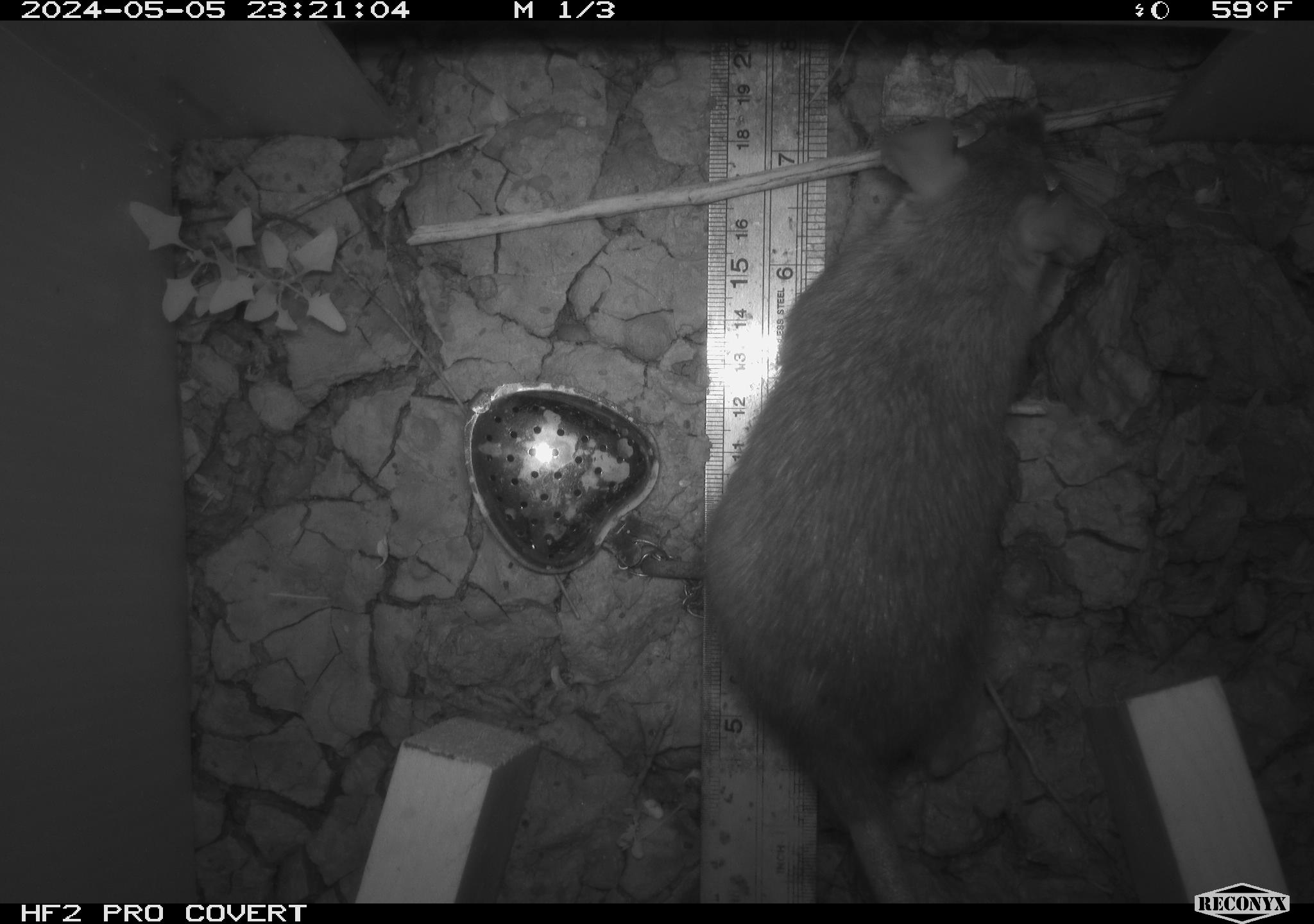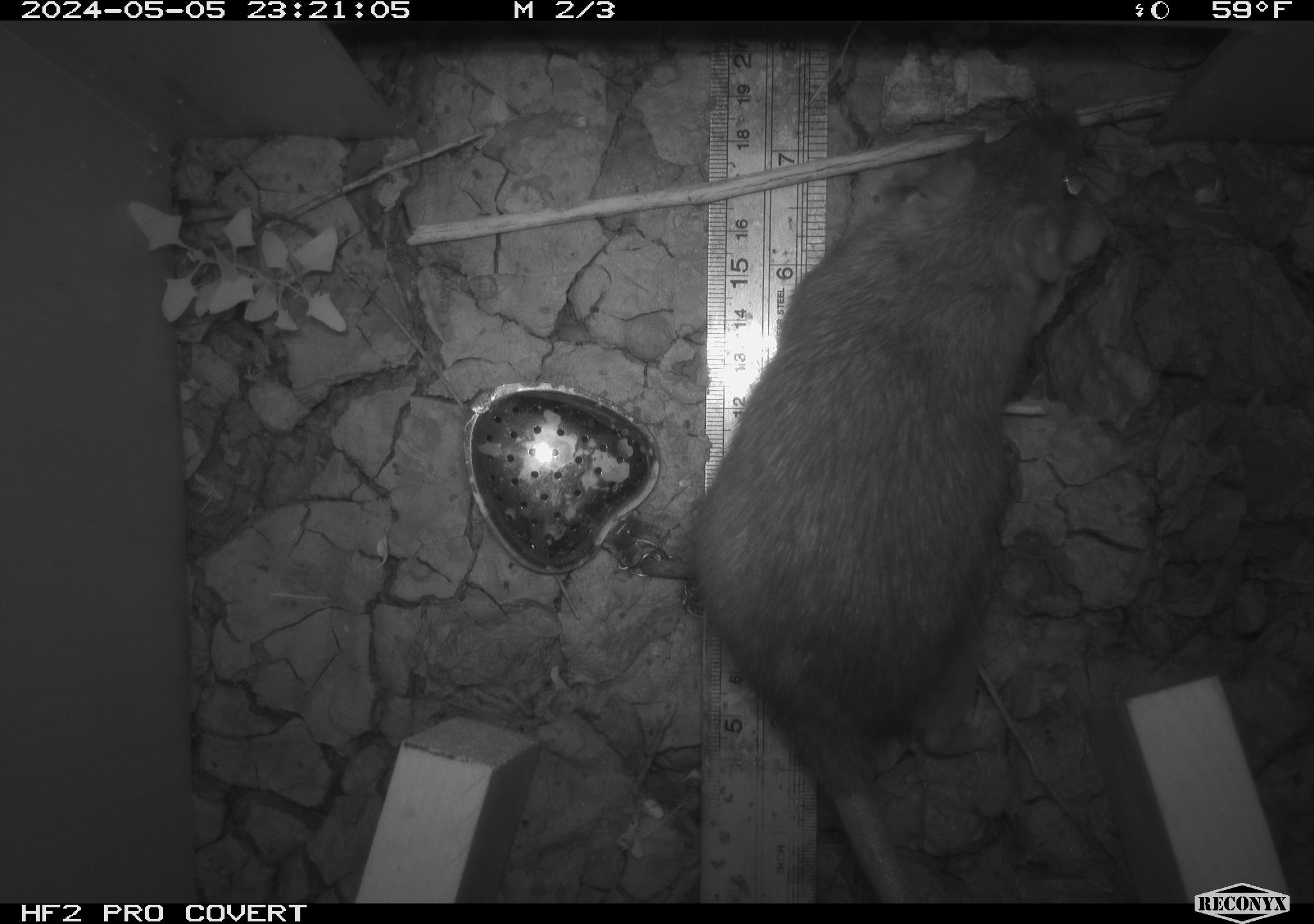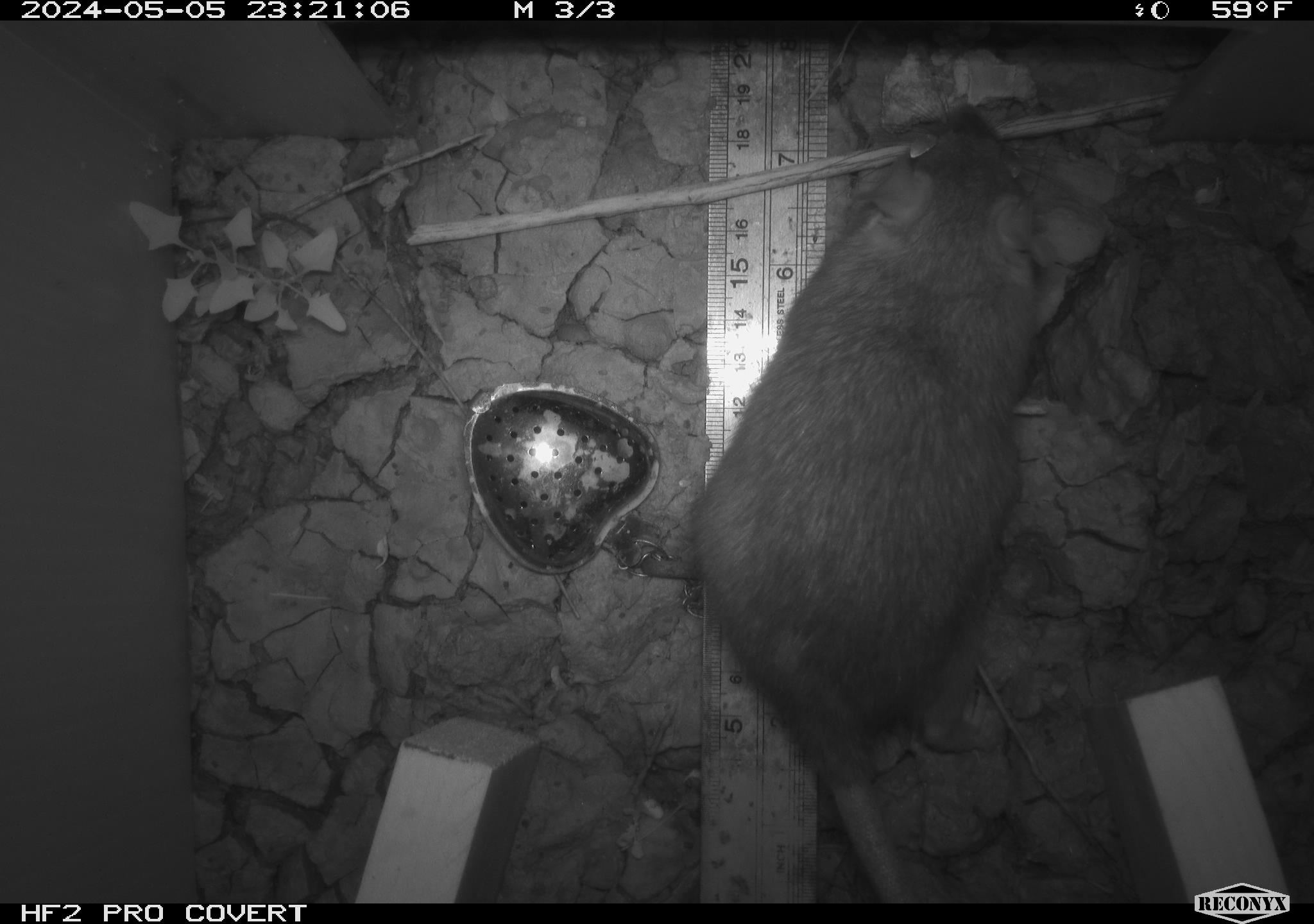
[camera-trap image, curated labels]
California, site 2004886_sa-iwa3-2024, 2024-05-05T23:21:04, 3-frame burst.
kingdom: Animalia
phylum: Chordata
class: Mammalia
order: Rodentia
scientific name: Rodentia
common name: woodrat or rat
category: woodrat or rat species